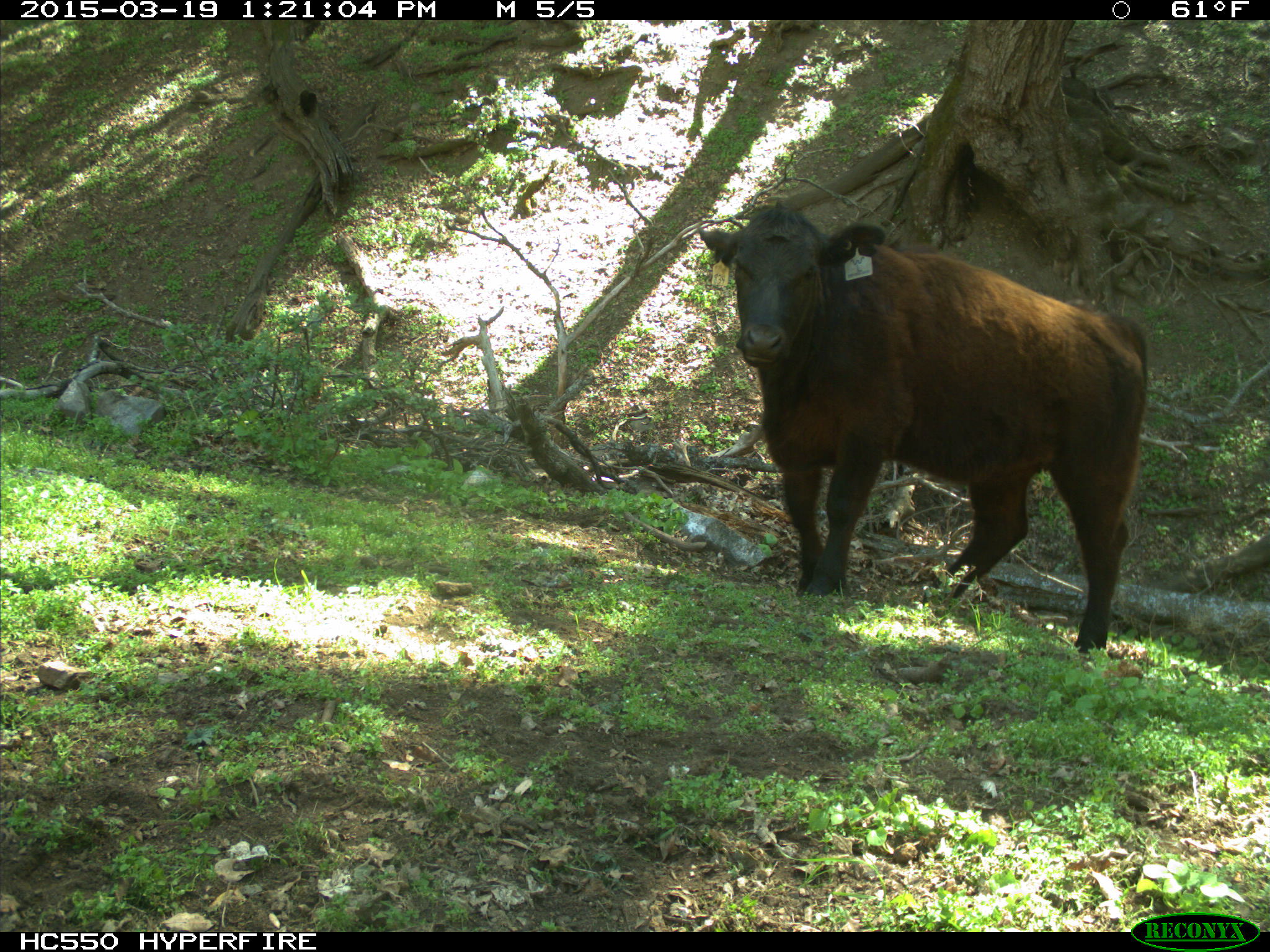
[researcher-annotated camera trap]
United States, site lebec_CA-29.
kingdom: Animalia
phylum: Chordata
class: Mammalia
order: Artiodactyla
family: Bovidae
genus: Bos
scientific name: Bos taurus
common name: domestic cow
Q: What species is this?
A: Bos taurus (domestic cow).